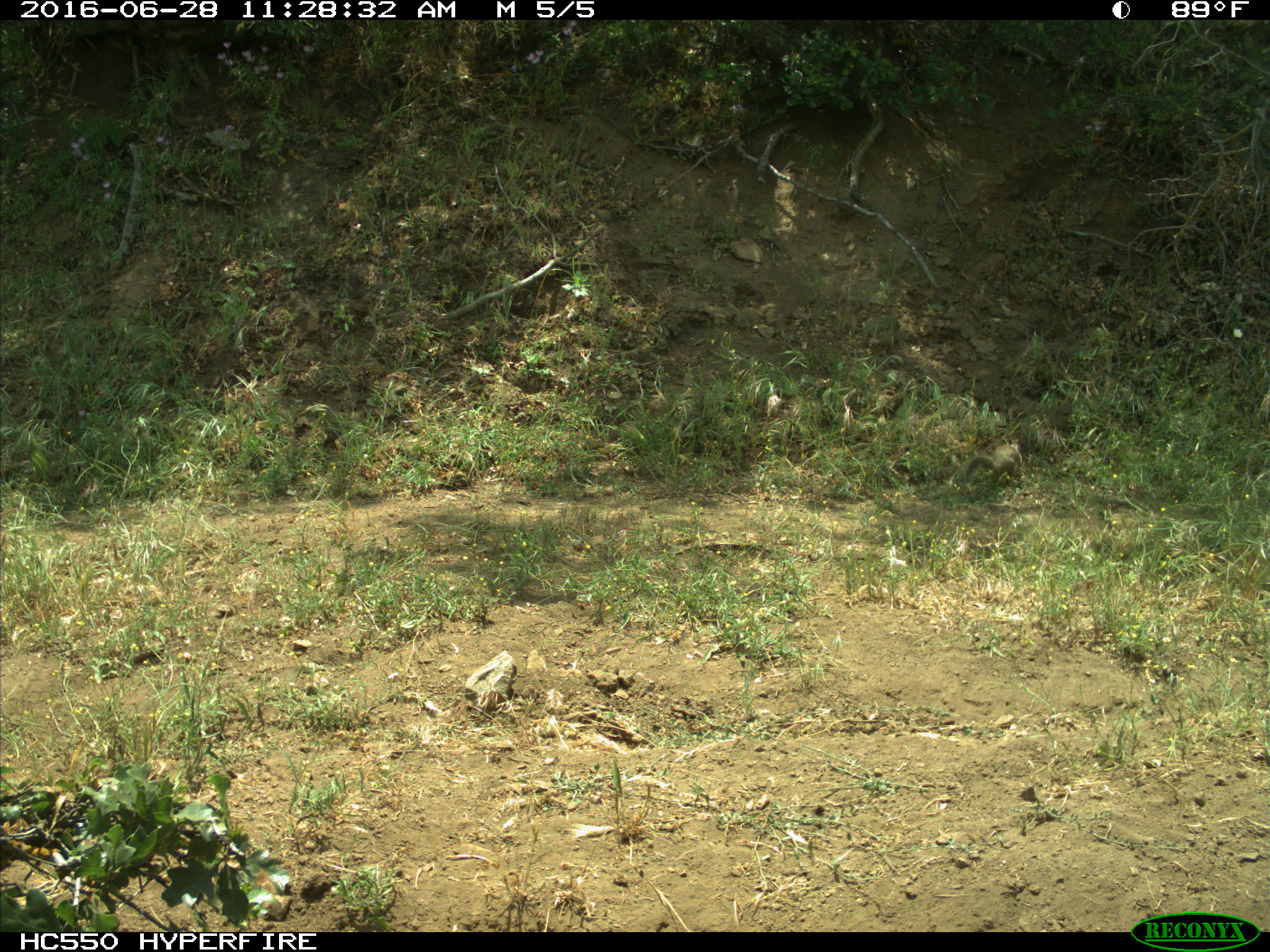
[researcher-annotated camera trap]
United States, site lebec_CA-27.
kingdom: Animalia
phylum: Chordata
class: Mammalia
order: Rodentia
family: Sciuridae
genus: Otospermophilus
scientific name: Otospermophilus beecheyi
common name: california ground squirrel